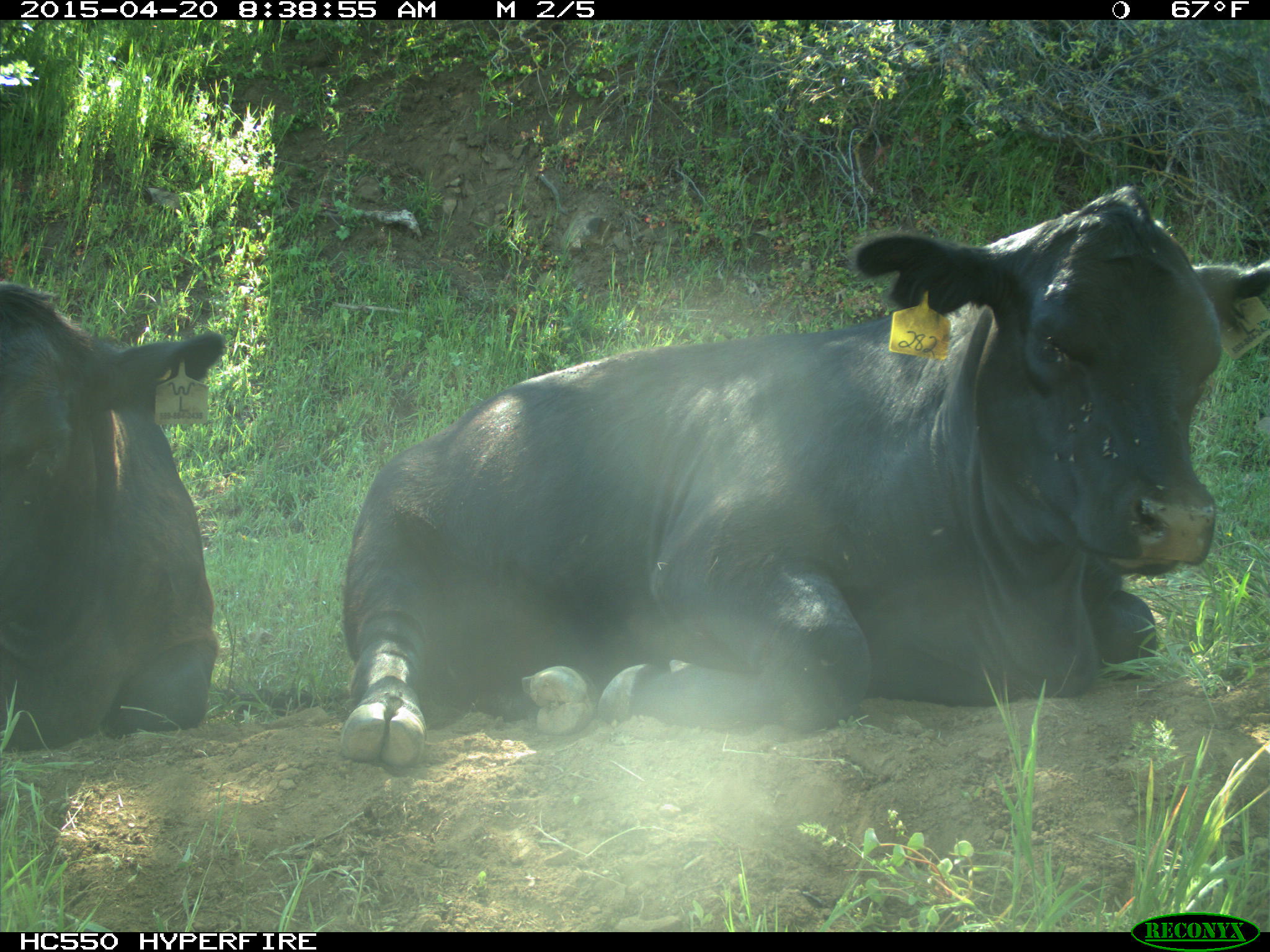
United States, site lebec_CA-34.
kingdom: Animalia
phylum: Chordata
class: Mammalia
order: Artiodactyla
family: Bovidae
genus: Bos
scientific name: Bos taurus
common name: domestic cow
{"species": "Bos taurus (domestic cow)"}